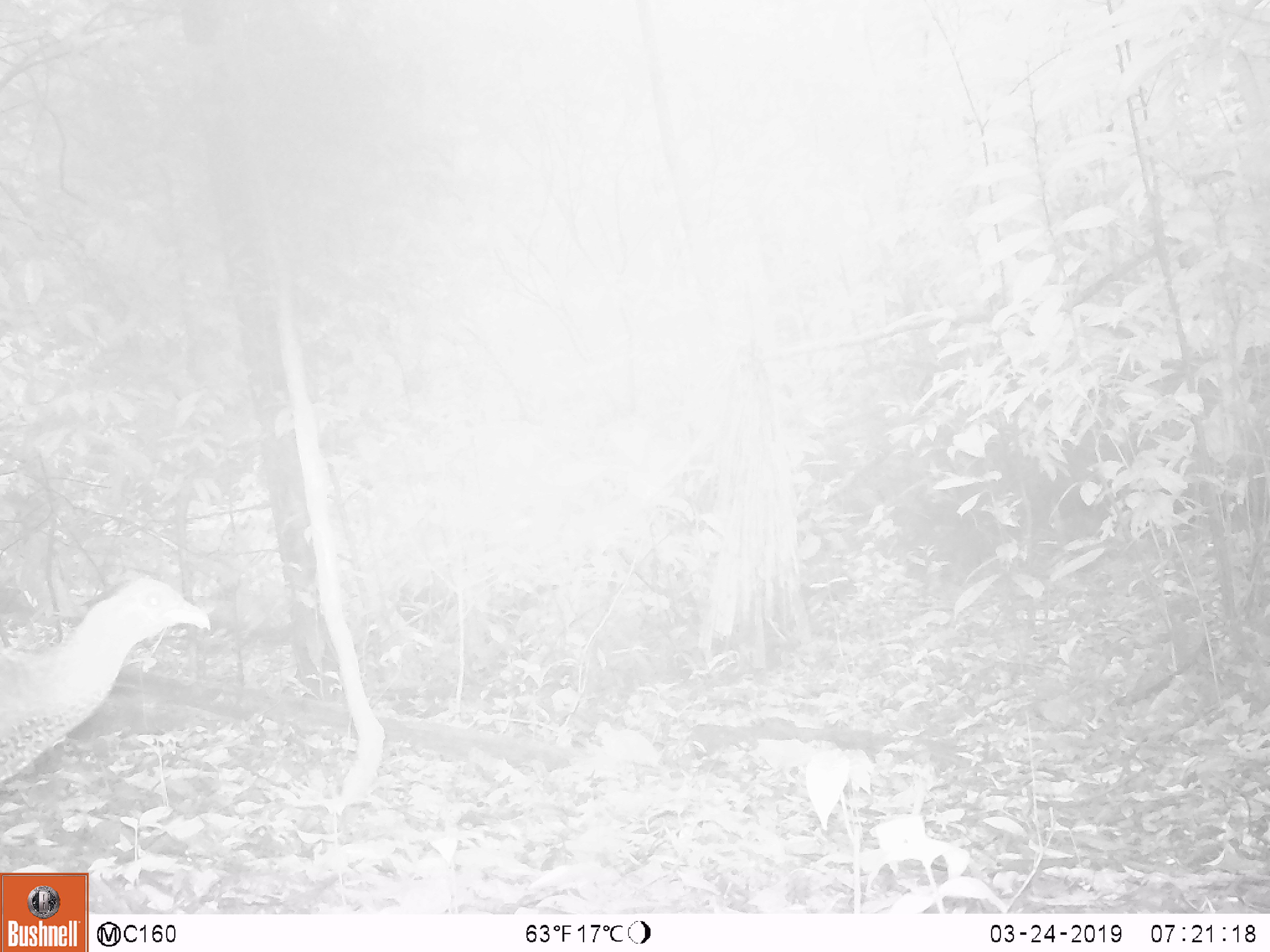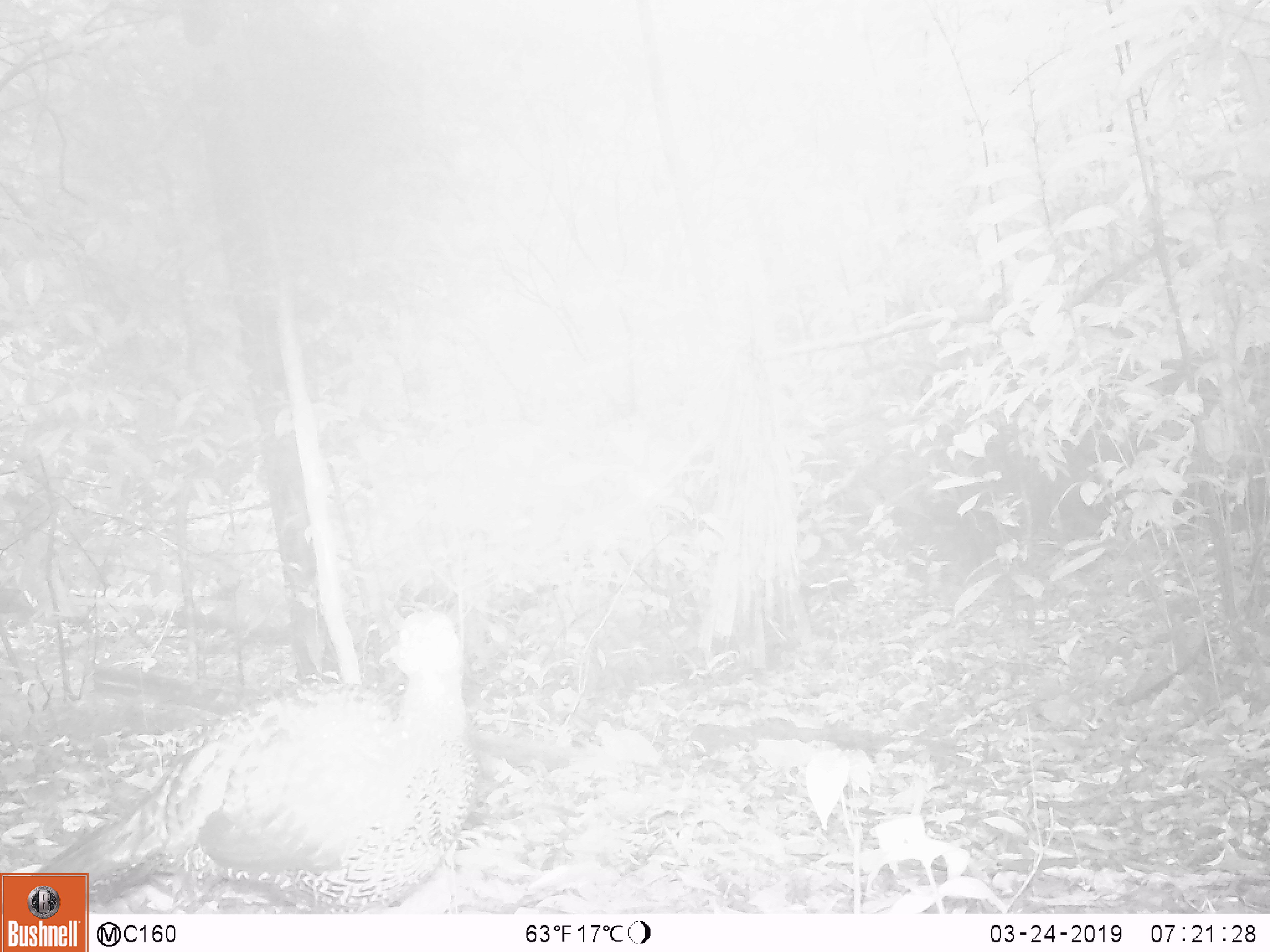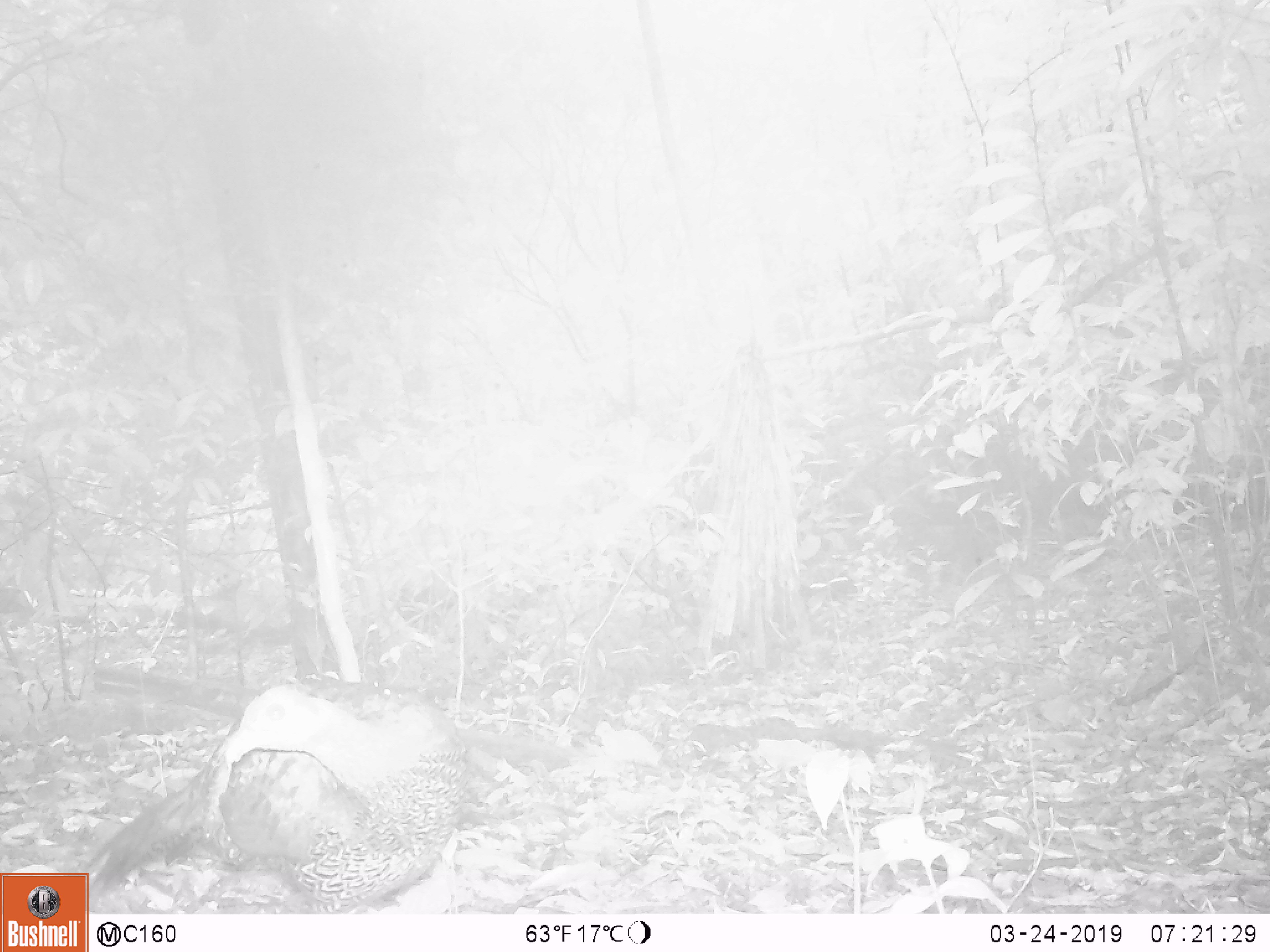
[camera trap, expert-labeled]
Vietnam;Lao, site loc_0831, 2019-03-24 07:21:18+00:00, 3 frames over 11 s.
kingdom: Animalia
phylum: Chordata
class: Aves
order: Galliformes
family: Phasianidae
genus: Lophura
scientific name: Lophura nycthemera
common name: silver pheasant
Silver pheasant (Lophura nycthemera). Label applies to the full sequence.